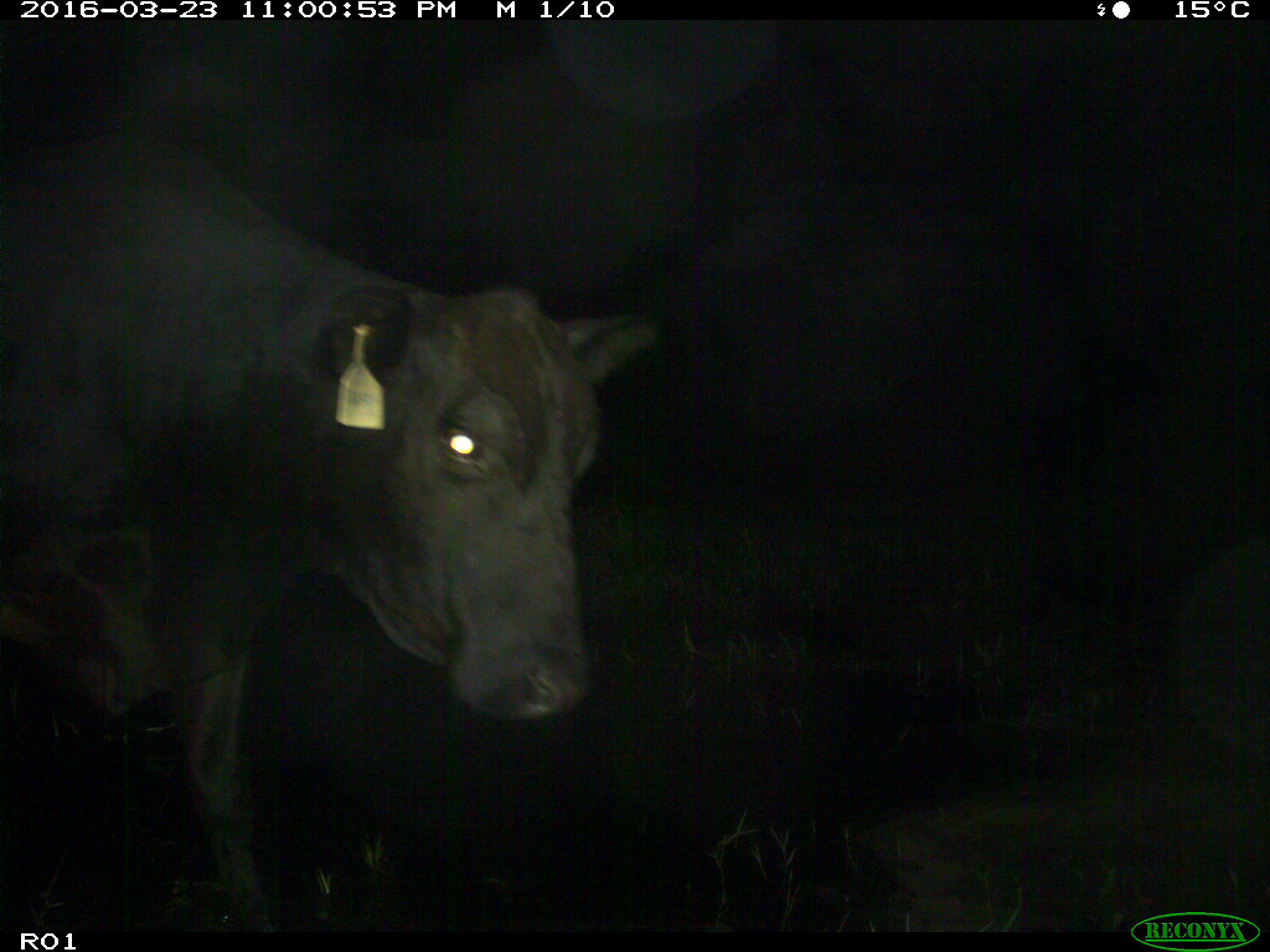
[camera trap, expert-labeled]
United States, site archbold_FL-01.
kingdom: Animalia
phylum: Chordata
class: Mammalia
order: Artiodactyla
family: Bovidae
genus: Bos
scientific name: Bos taurus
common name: domestic cow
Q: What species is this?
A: Bos taurus (domestic cow).